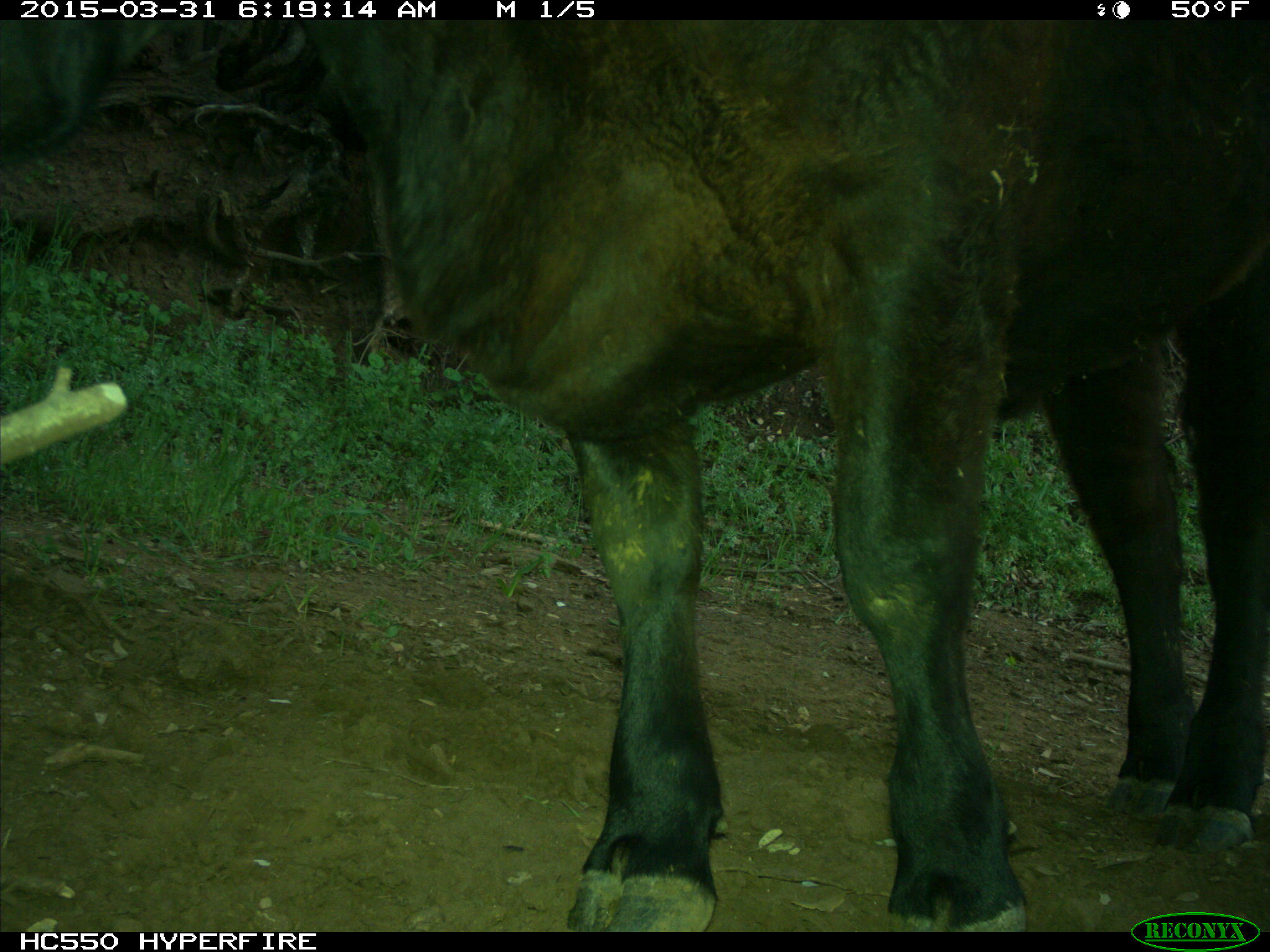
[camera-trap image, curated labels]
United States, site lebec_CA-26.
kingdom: Animalia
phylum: Chordata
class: Mammalia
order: Artiodactyla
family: Bovidae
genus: Bos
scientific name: Bos taurus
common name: domestic cow